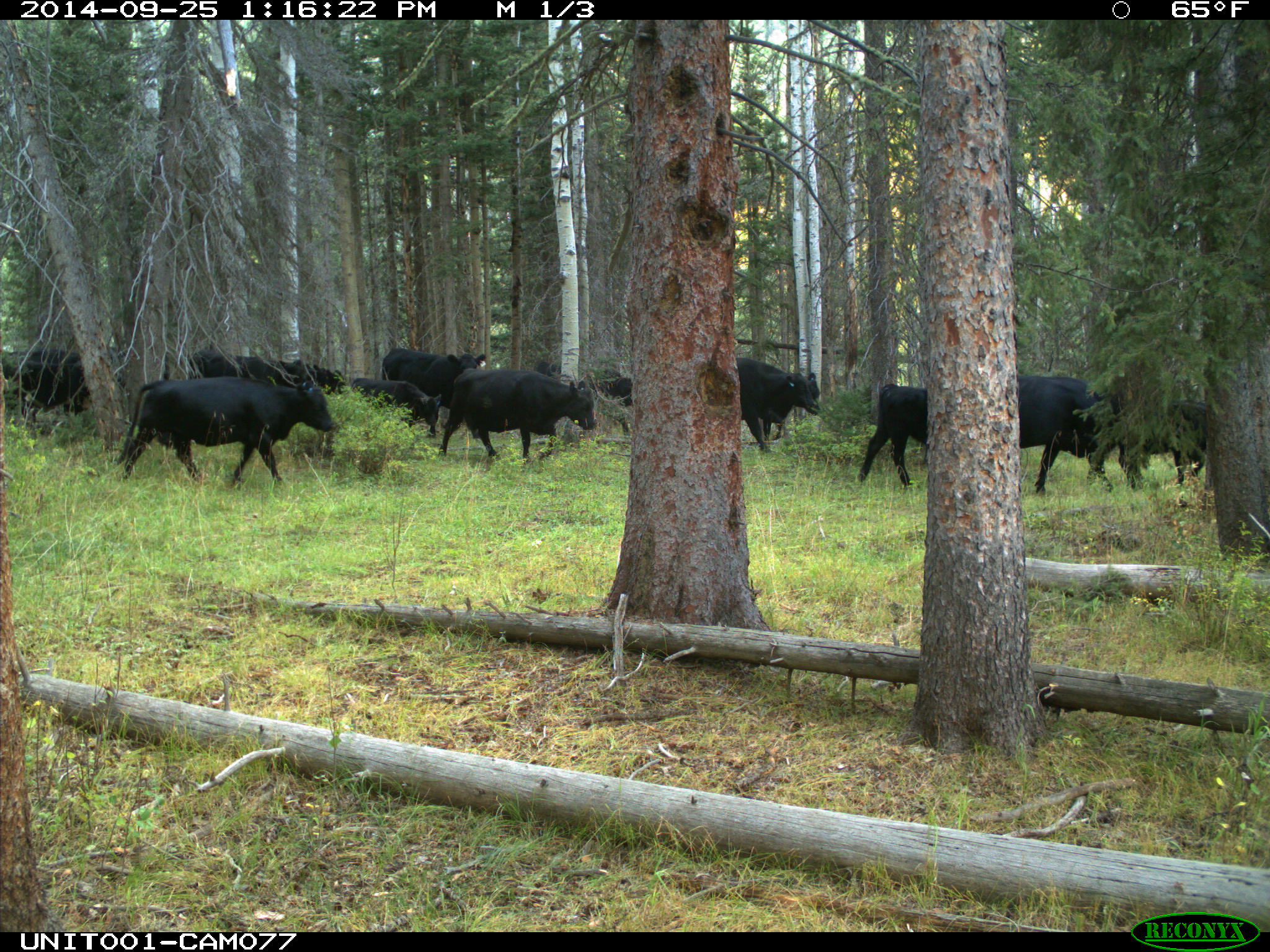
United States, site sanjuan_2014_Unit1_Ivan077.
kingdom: Animalia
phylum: Chordata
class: Mammalia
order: Artiodactyla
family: Bovidae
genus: Bos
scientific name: Bos taurus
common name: domestic cow